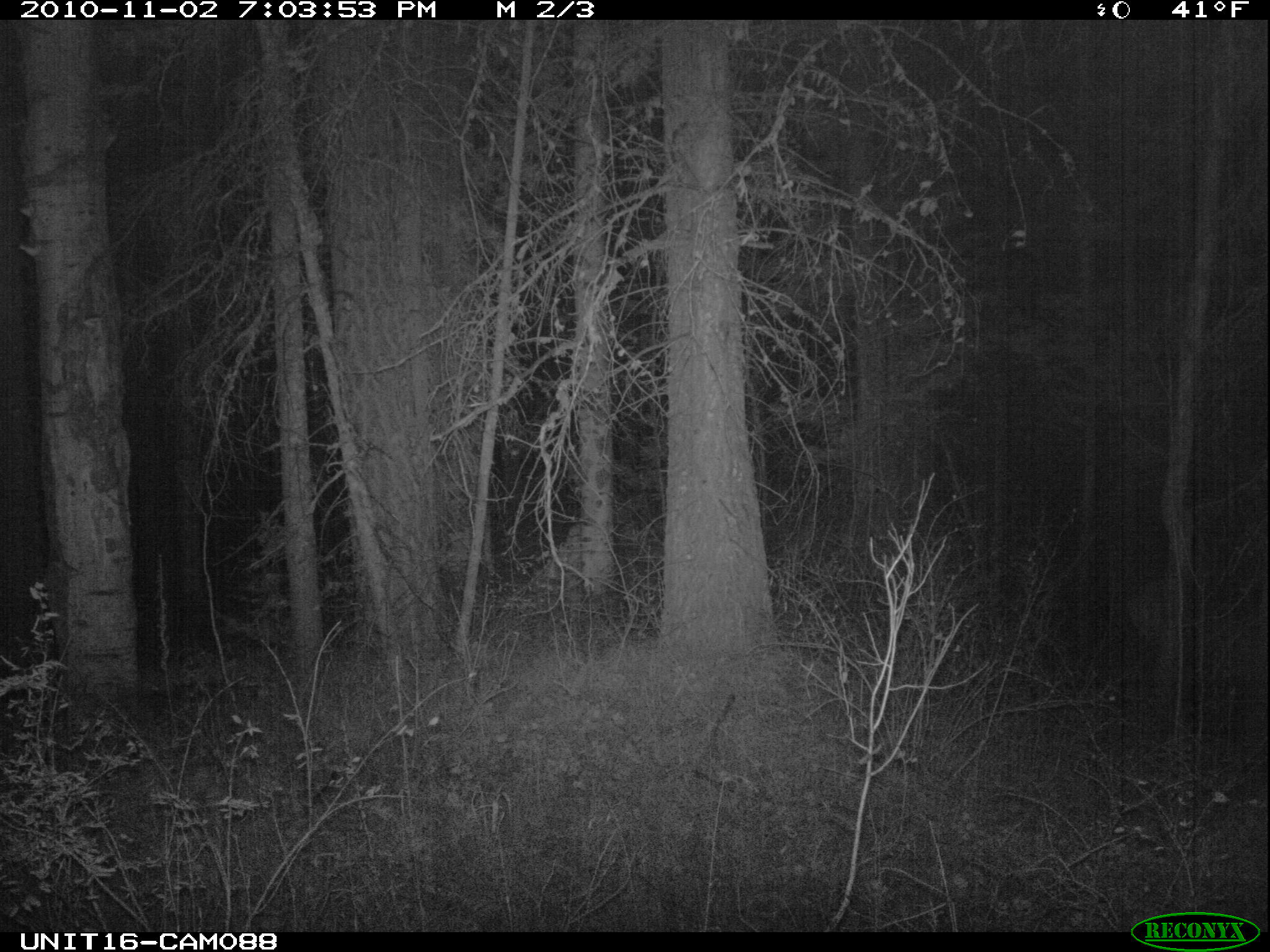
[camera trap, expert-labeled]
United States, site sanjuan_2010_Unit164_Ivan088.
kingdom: Animalia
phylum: Chordata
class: Mammalia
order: Artiodactyla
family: Cervidae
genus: Cervus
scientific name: Cervus elaphus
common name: red deer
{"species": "Cervus elaphus (red deer)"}